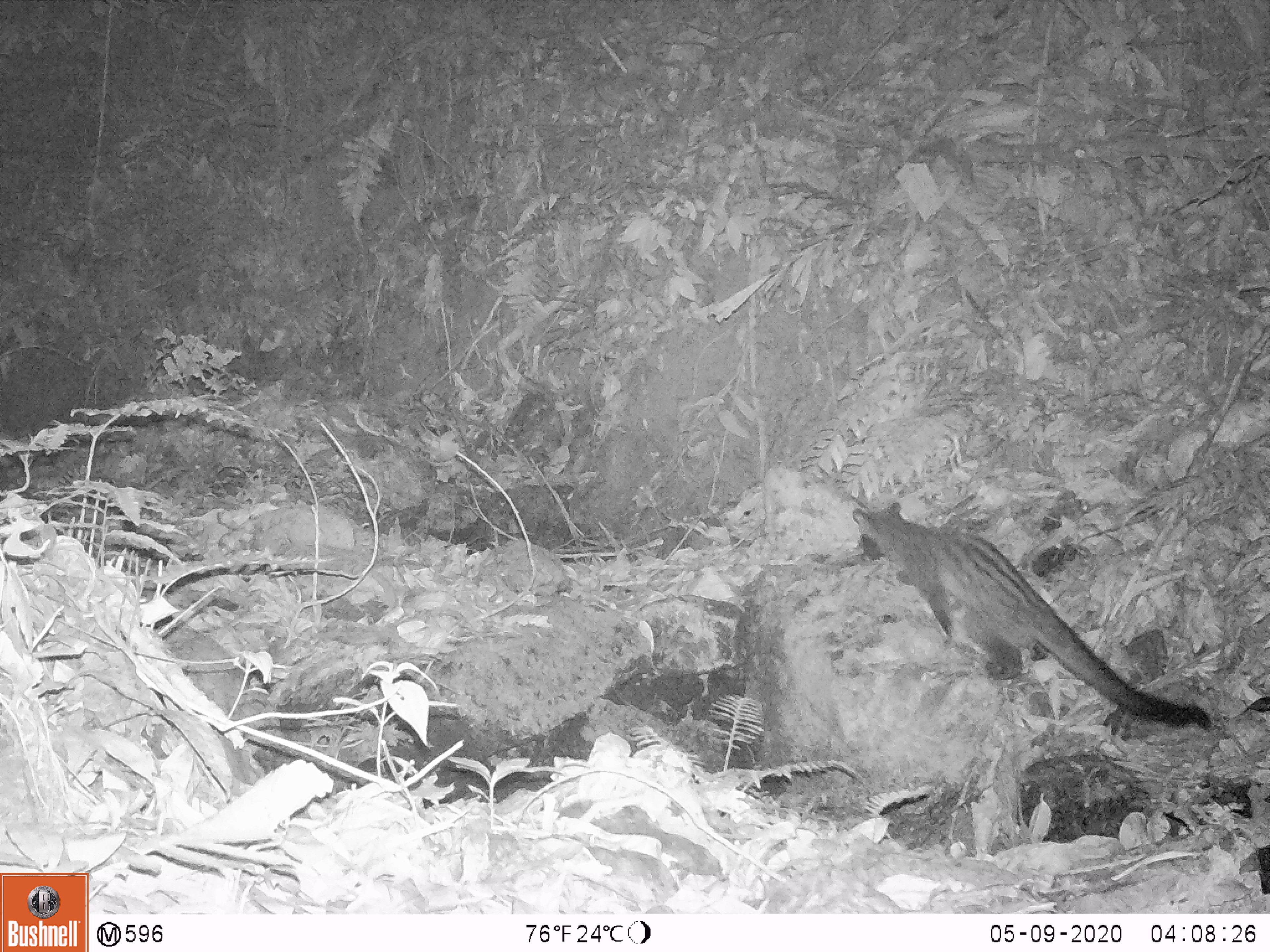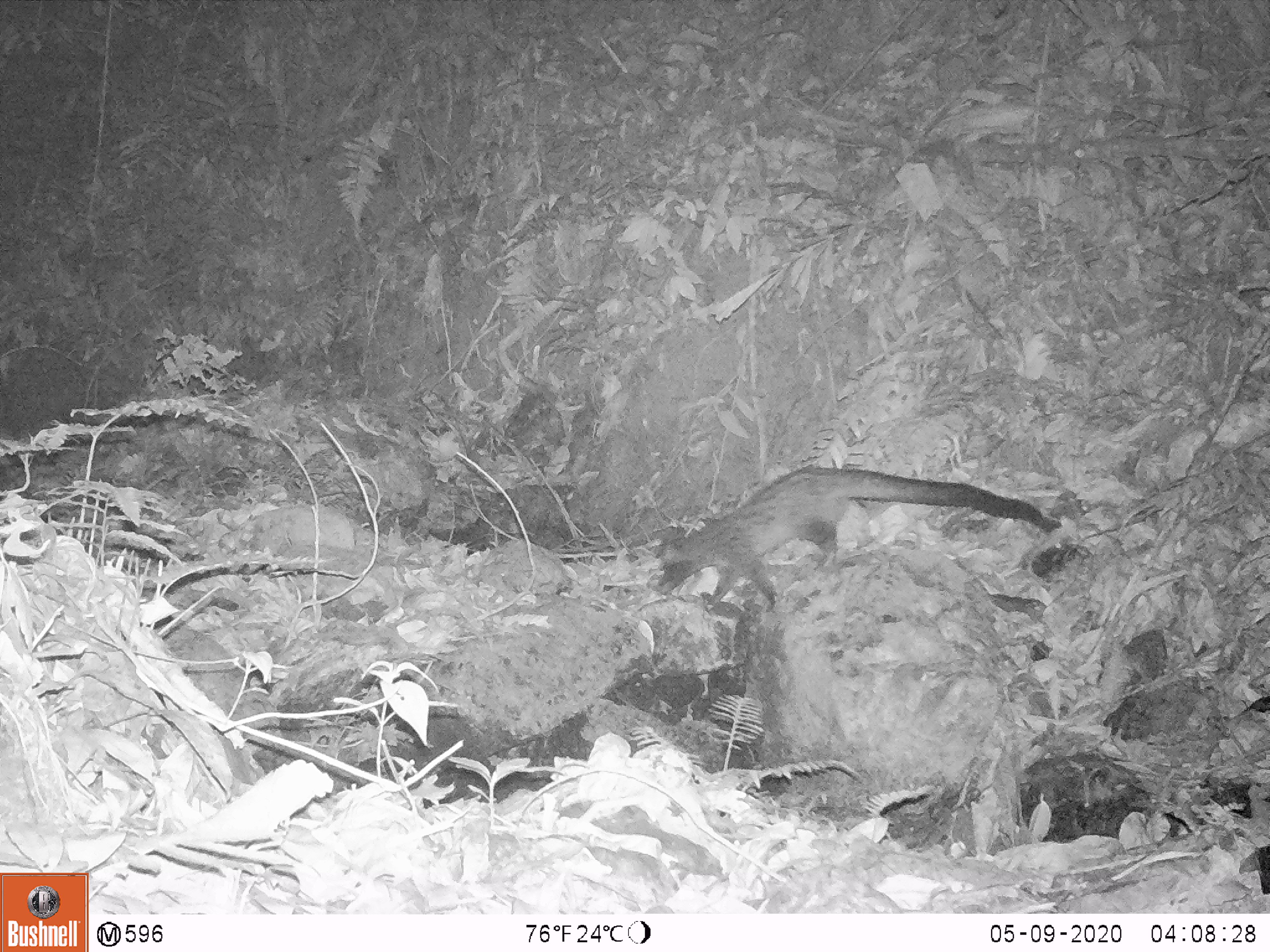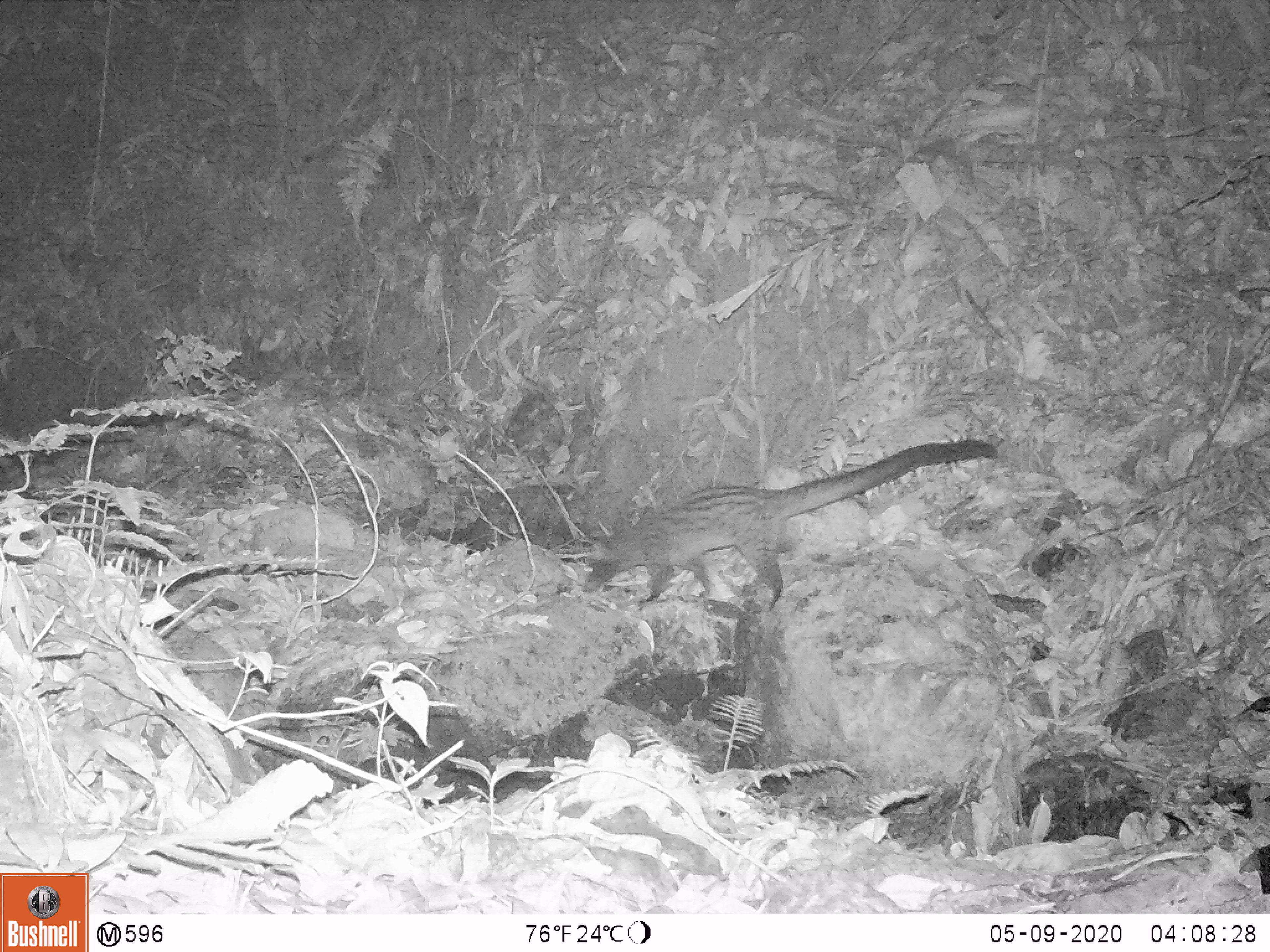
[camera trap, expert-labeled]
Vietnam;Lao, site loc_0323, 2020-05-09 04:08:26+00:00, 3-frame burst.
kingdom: Animalia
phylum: Chordata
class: Mammalia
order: Carnivora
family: Viverridae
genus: Paradoxurus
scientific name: Paradoxurus hermaphroditus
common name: common palm civet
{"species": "common palm civet (Paradoxurus hermaphroditus)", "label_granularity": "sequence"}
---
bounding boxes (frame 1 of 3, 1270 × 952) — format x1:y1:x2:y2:
common palm civet: 850:500:1212:731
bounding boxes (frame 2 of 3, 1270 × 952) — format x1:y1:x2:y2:
common palm civet: 653:465:1065:614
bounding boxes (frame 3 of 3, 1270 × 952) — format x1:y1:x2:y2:
common palm civet: 580:437:1000:615